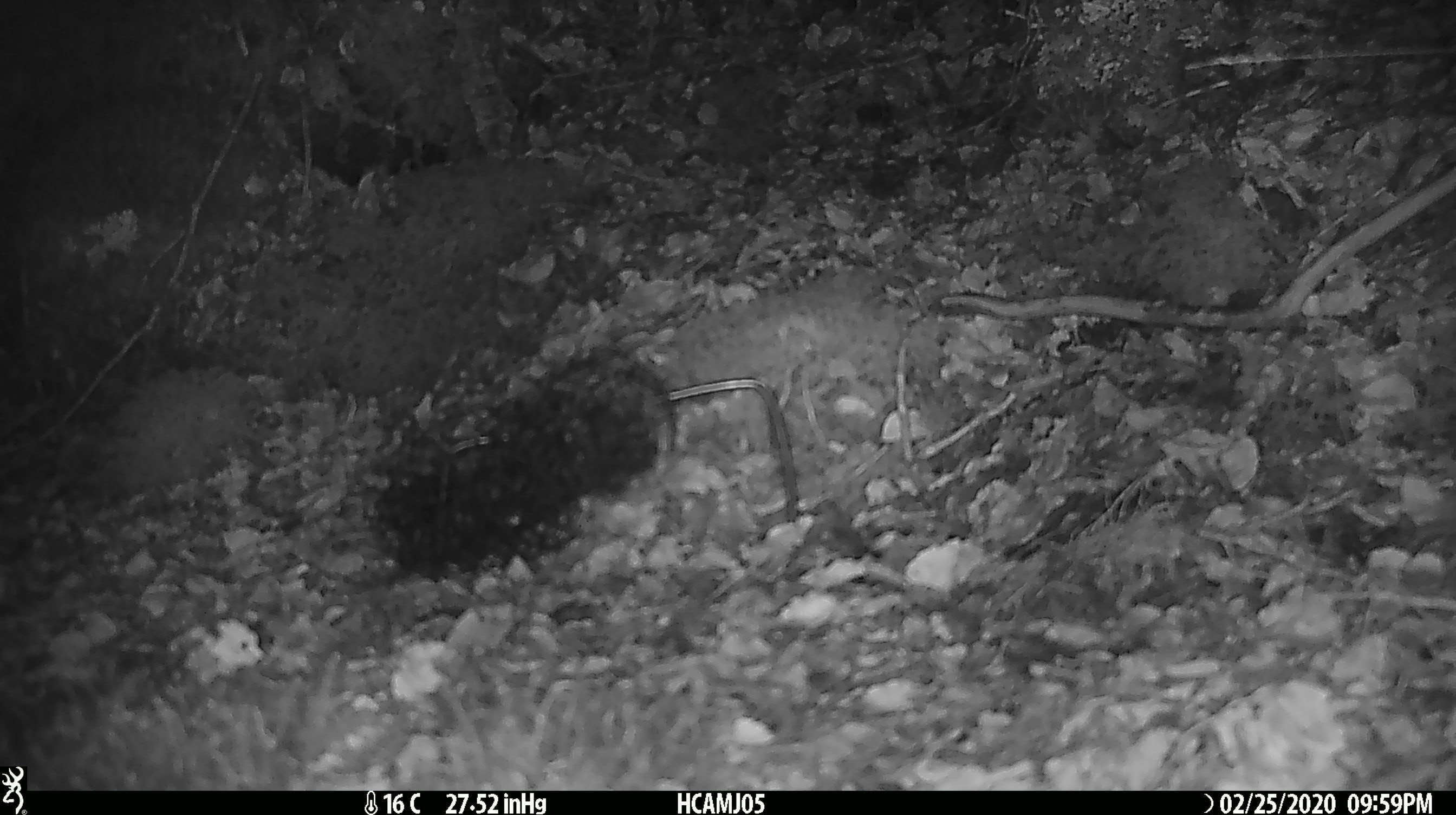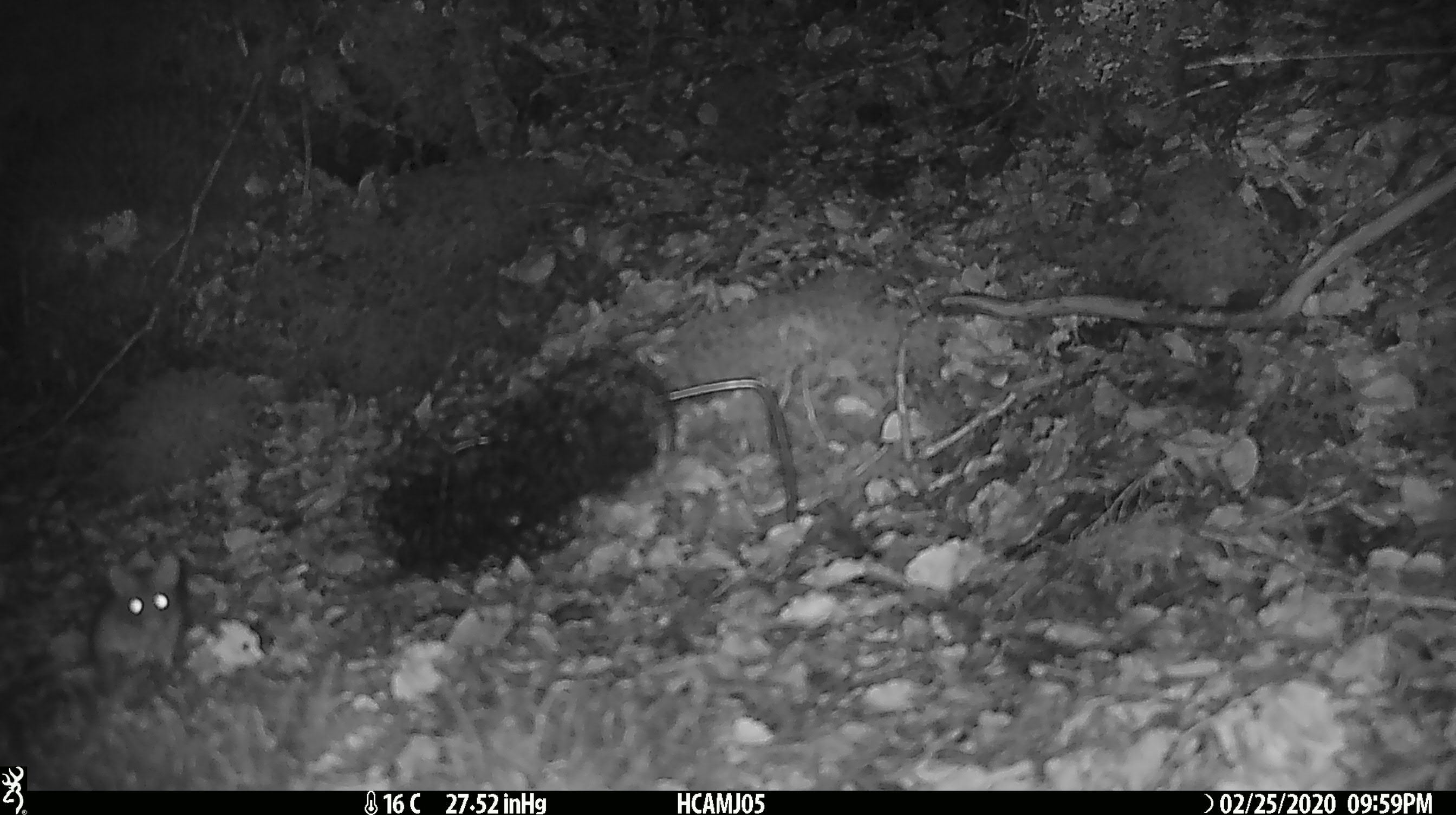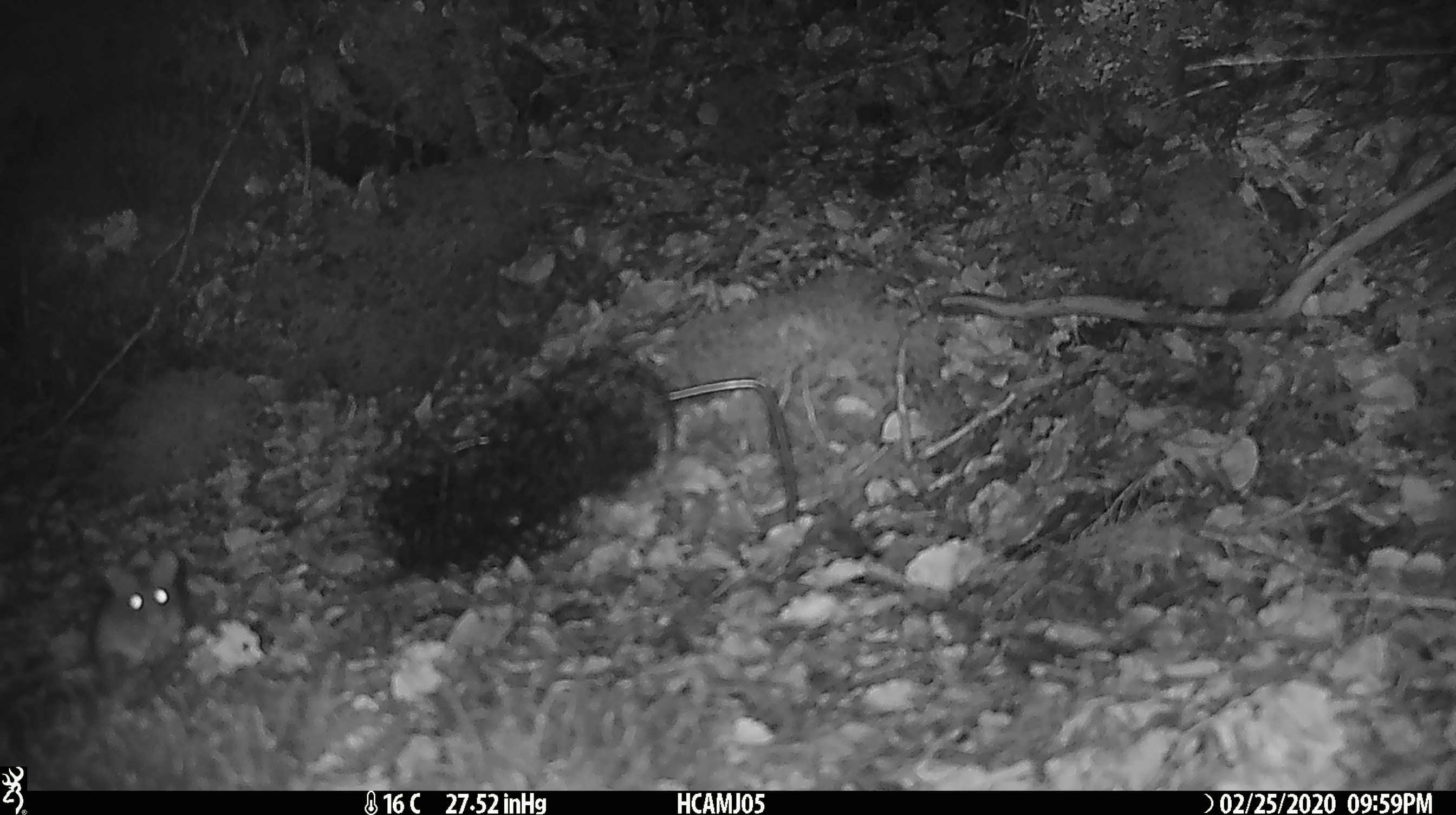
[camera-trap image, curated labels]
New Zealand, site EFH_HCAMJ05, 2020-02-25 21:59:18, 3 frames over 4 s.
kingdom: Animalia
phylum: Chordata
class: Mammalia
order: Rodentia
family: Muridae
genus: Mus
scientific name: Mus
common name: mouse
Mouse (Mus).